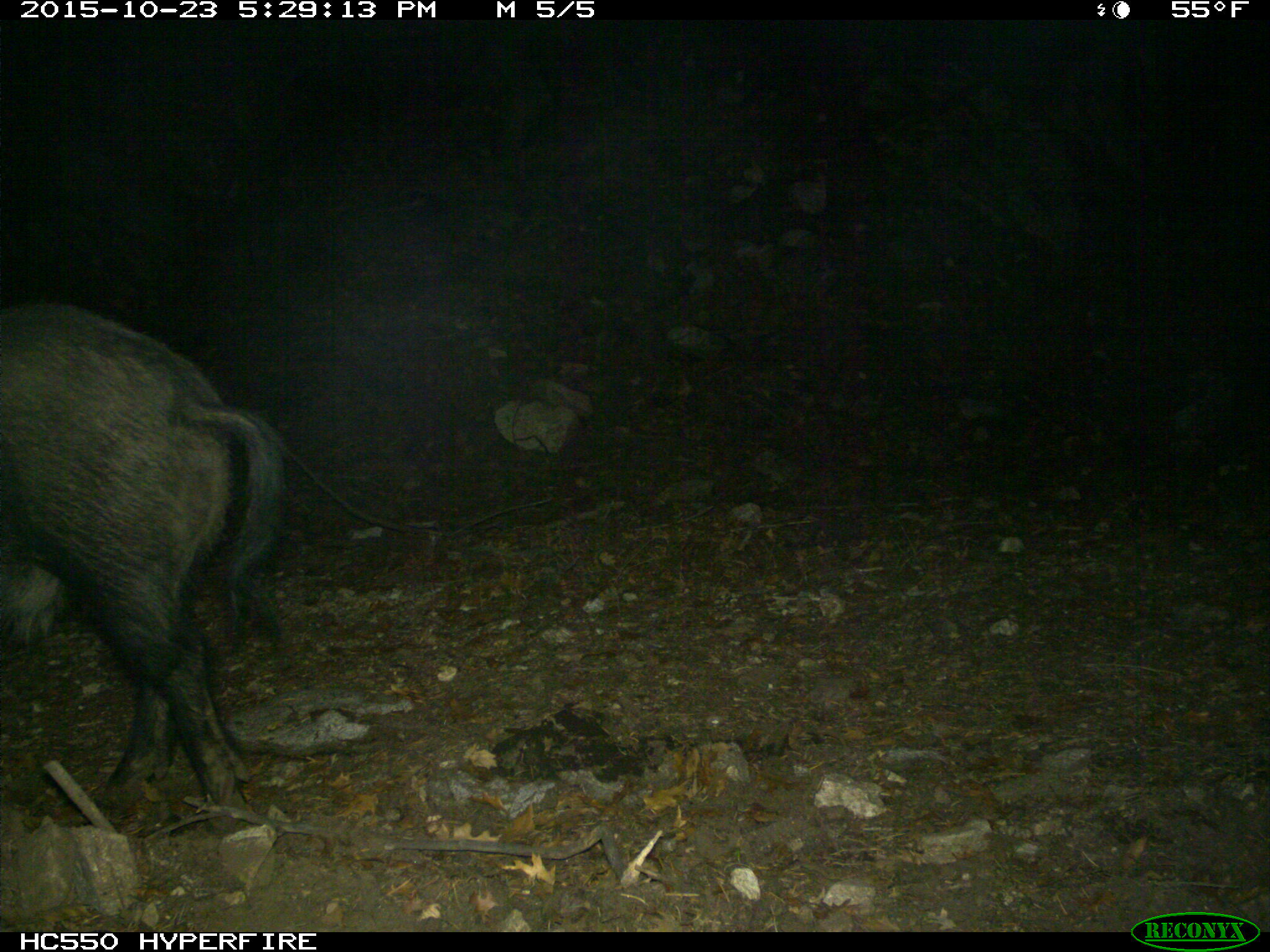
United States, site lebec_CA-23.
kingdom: Animalia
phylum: Chordata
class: Mammalia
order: Artiodactyla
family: Suidae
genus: Sus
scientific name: Sus scrofa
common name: wild boar